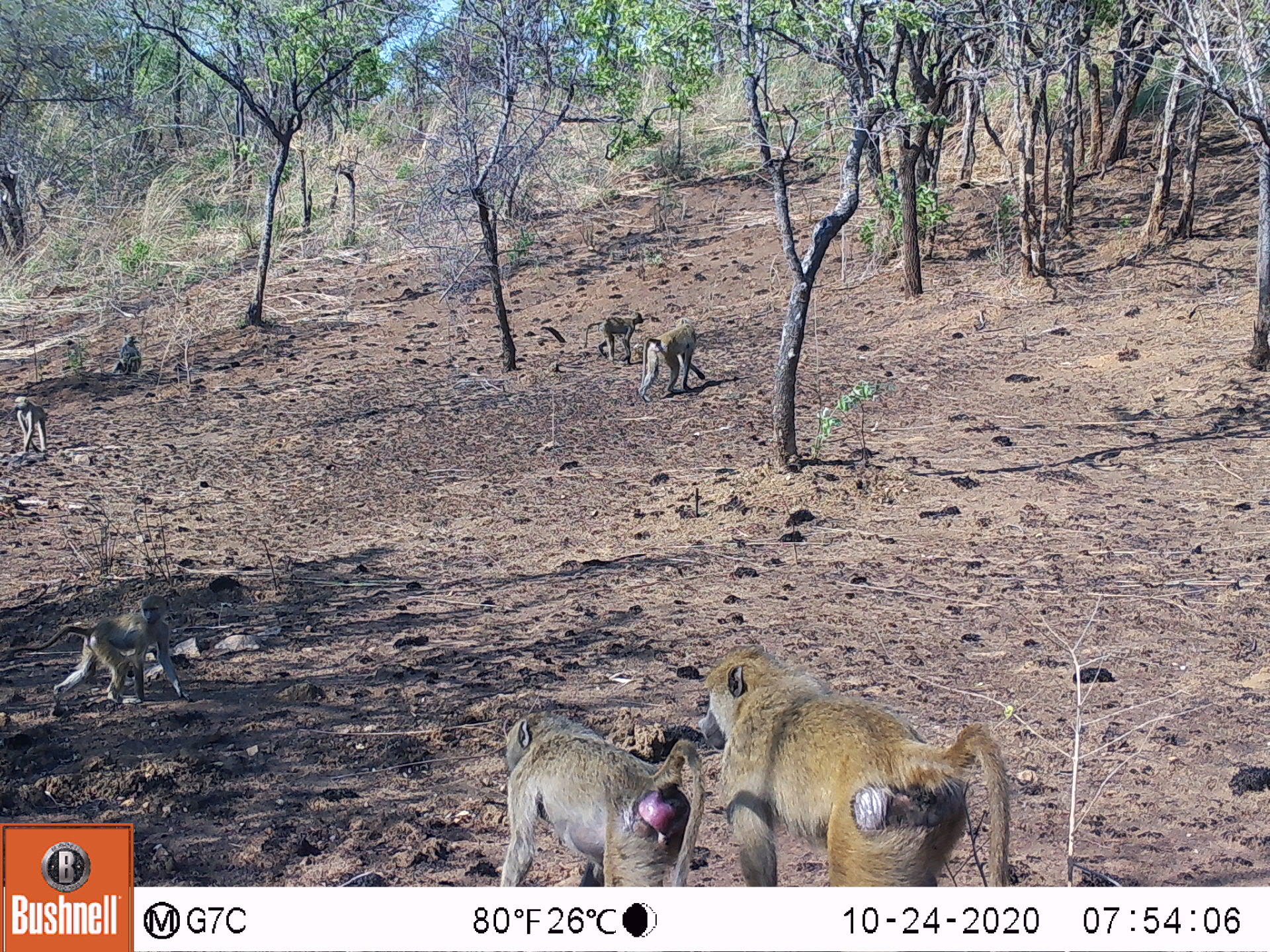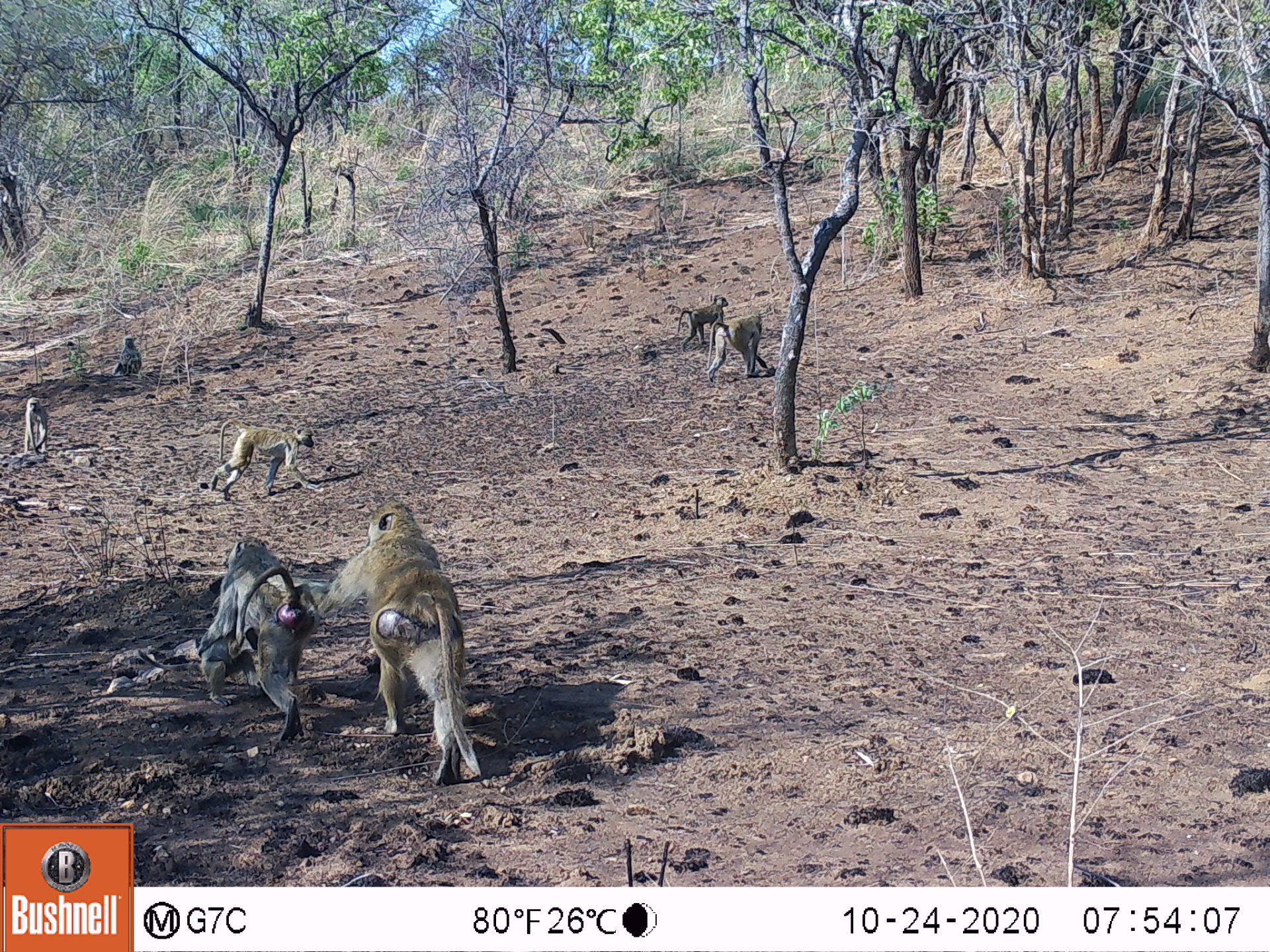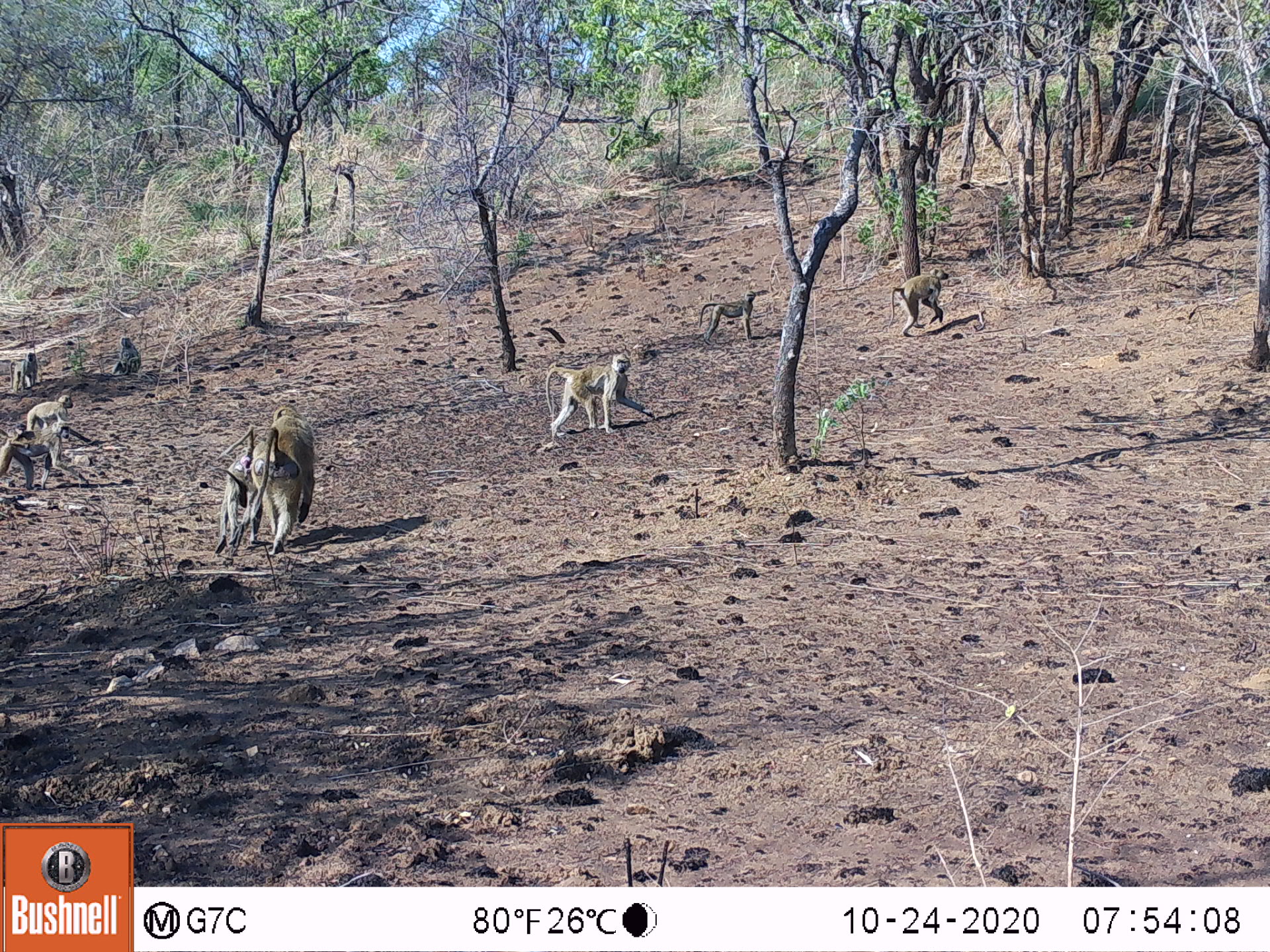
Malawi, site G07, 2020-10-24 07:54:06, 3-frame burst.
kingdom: Animalia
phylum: Chordata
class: Mammalia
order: Primates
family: Cercopithecidae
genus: Papio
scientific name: Papio cynocephalus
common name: yellow baboon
Yellow baboon (Papio cynocephalus), count 6.